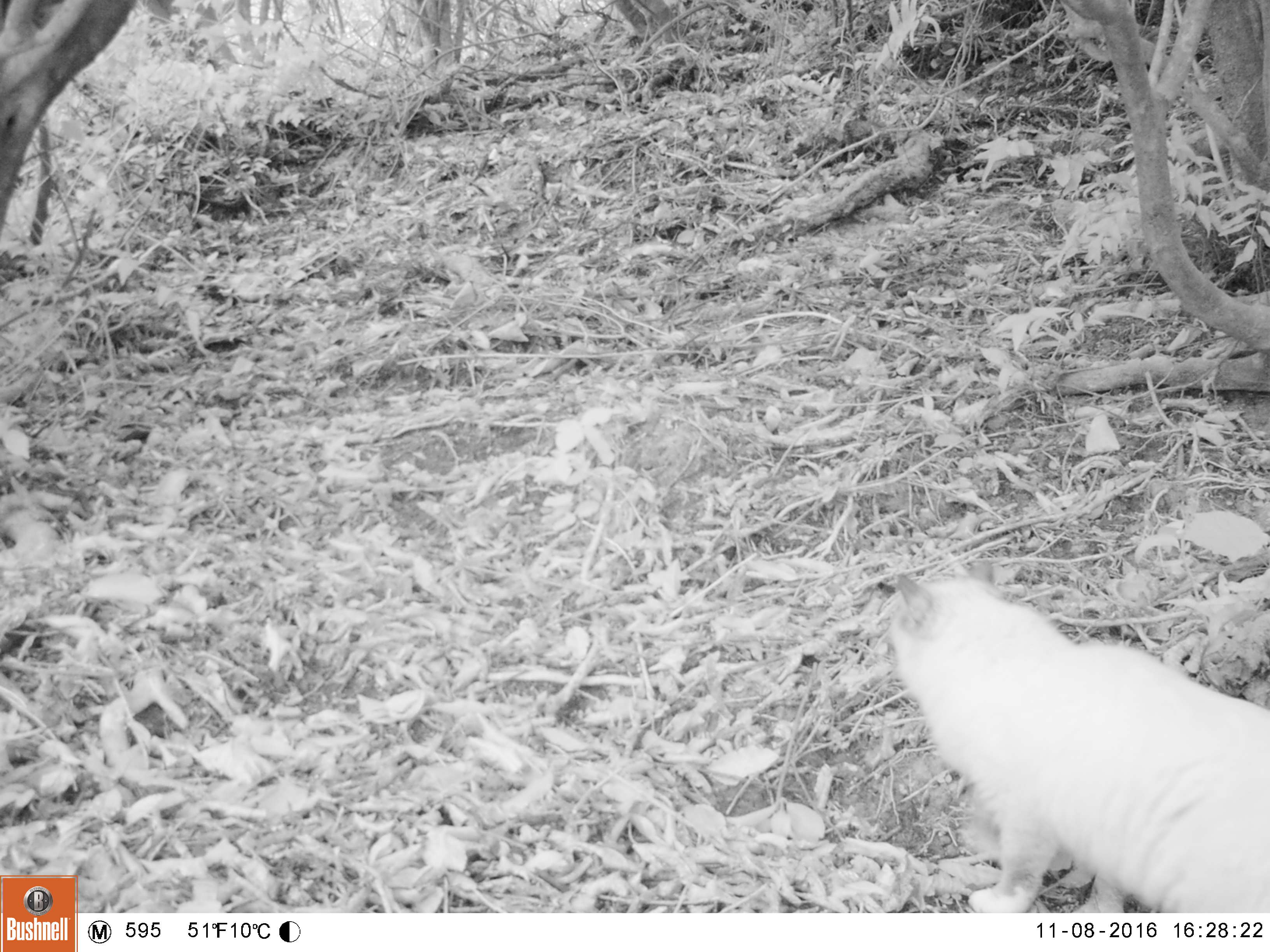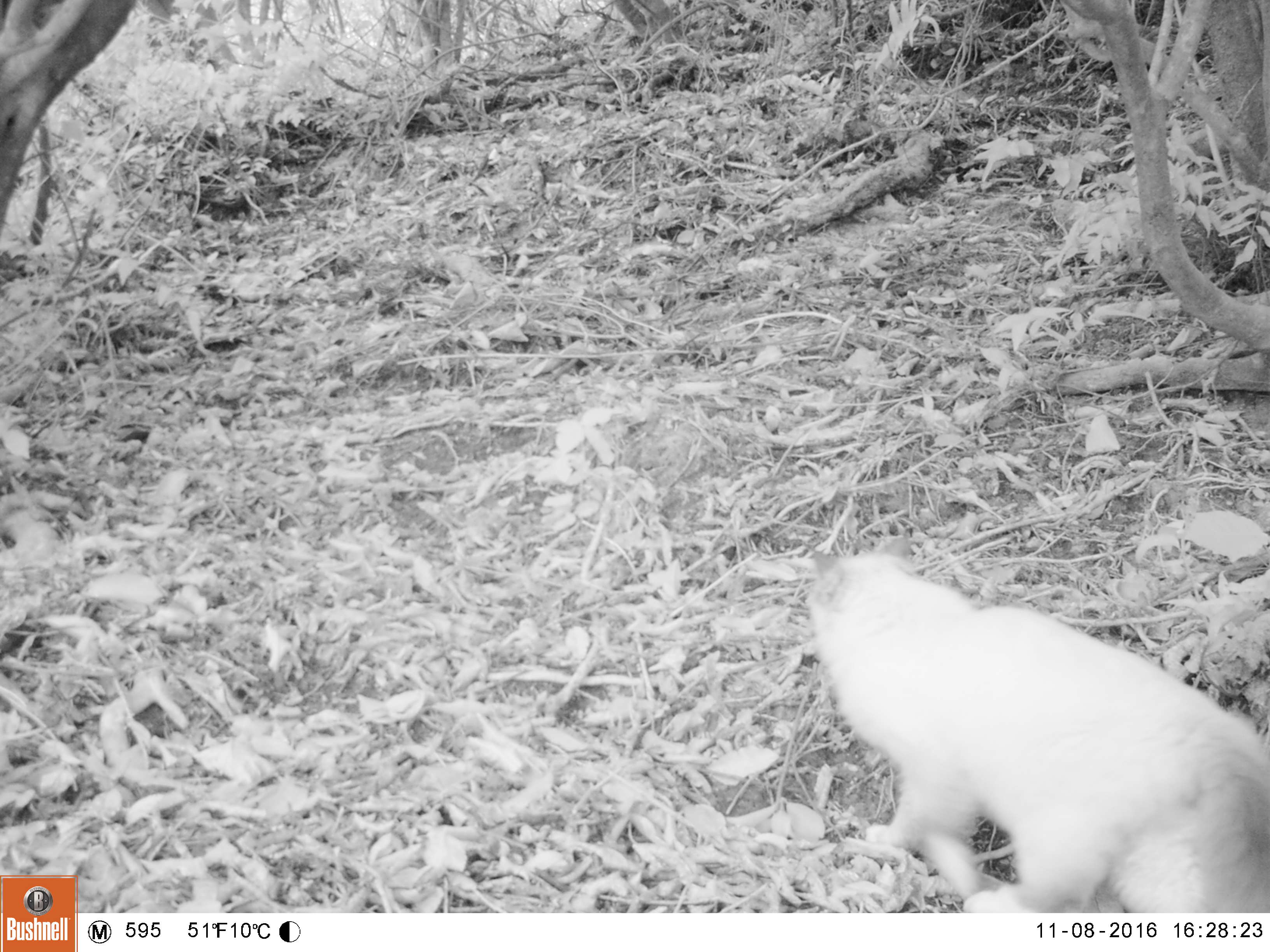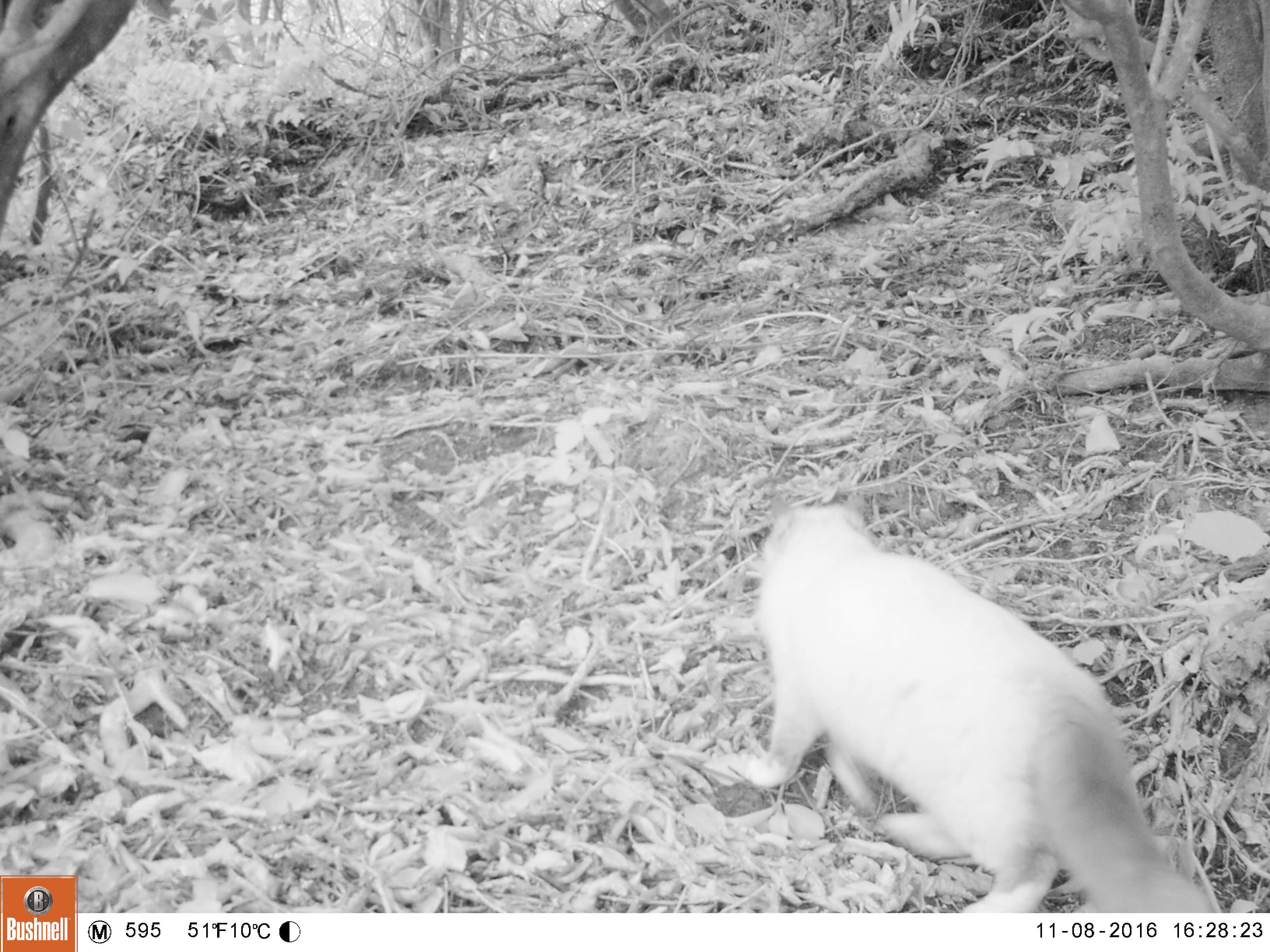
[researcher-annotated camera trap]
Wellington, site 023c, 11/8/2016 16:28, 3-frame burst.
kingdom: Animalia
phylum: Chordata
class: Mammalia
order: Carnivora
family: Felidae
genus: Felis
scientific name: Felis catus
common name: cat